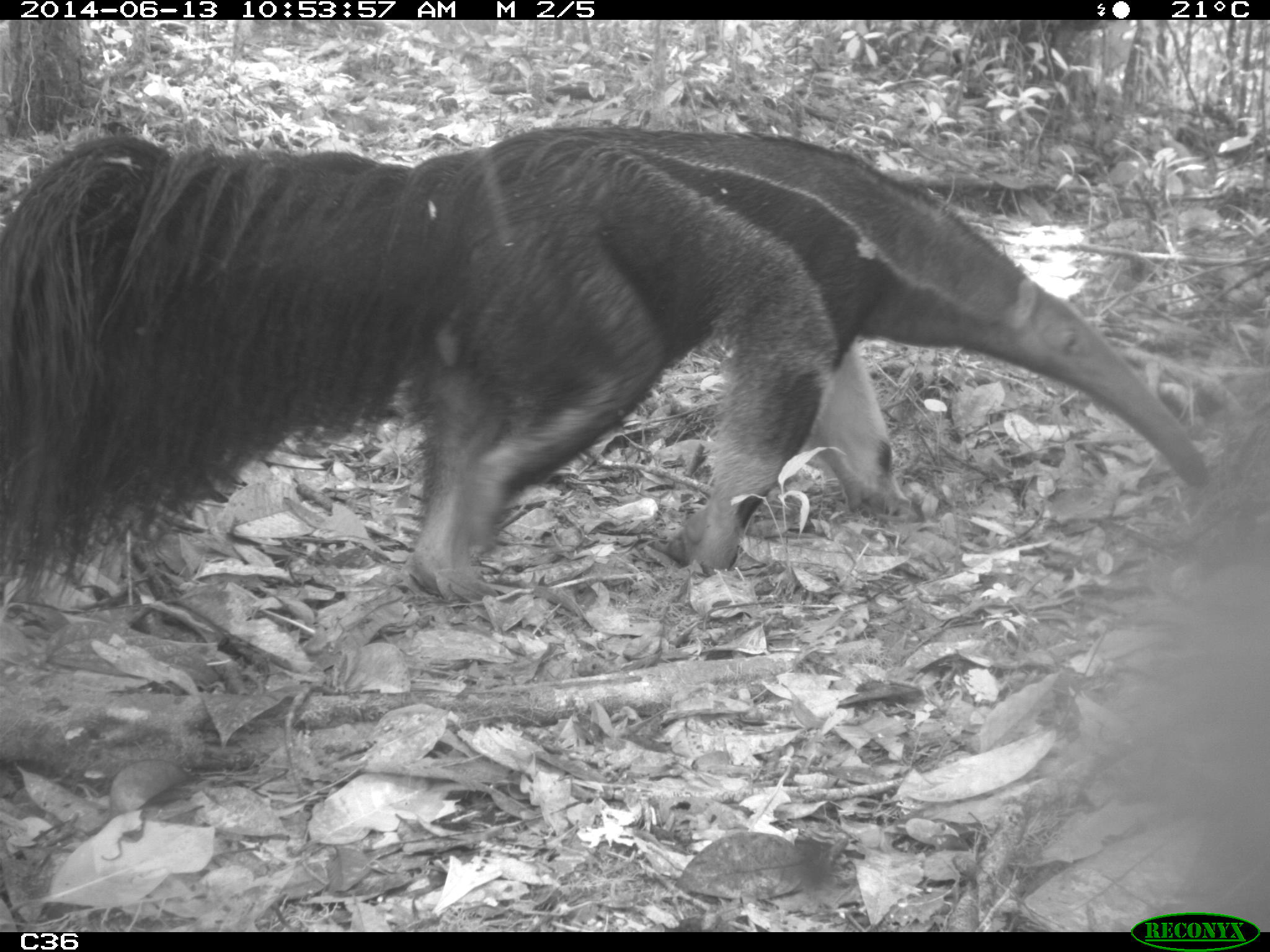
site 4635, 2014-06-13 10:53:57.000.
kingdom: Animalia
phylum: Chordata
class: Mammalia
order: Pilosa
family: Myrmecophagidae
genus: Myrmecophaga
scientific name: Myrmecophaga tridactyla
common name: giant anteater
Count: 1.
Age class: adult.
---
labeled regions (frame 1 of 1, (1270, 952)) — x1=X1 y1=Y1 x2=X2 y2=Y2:
myrmecophaga tridactyla: x1=0 y1=121 x2=1209 y2=606